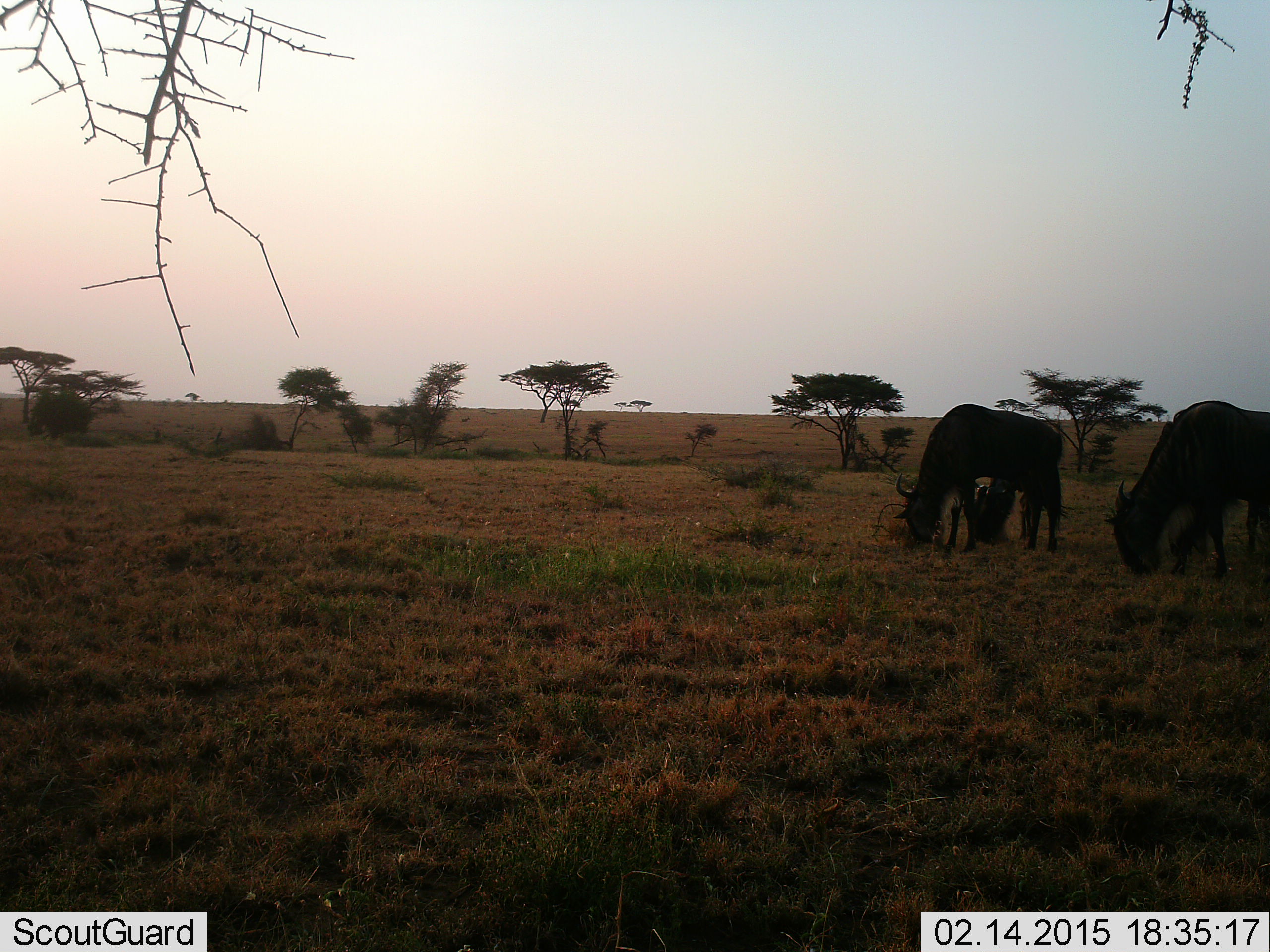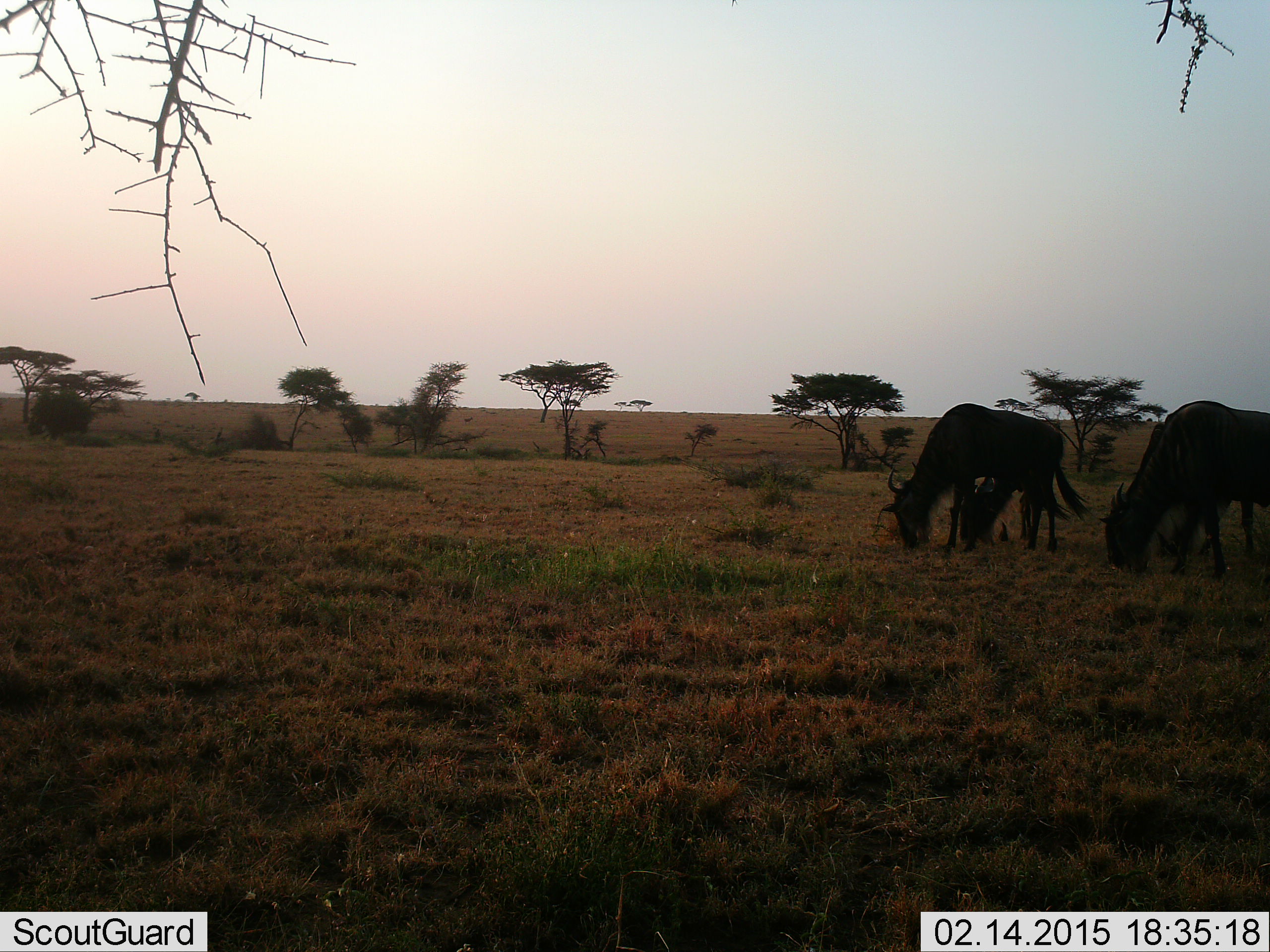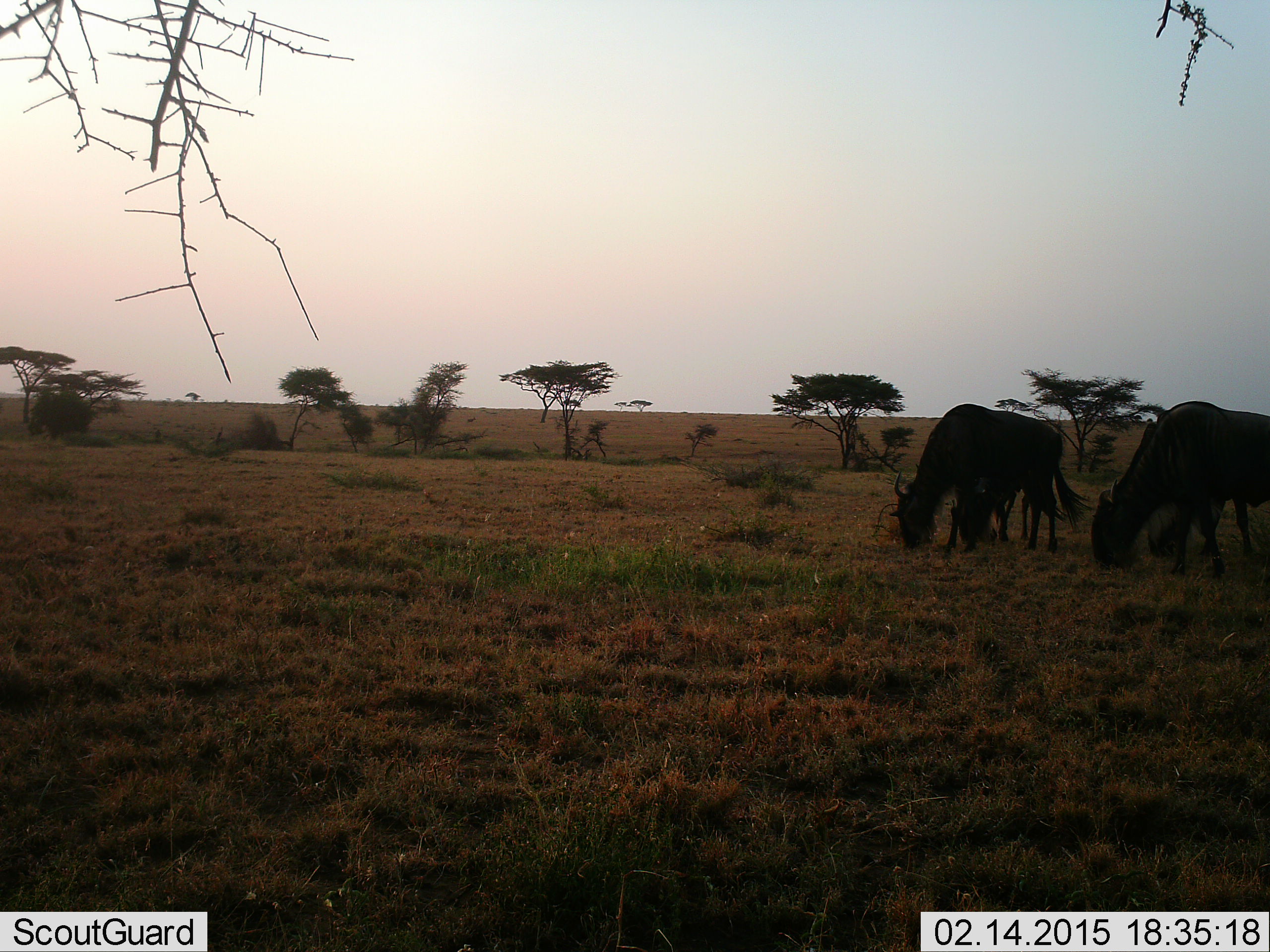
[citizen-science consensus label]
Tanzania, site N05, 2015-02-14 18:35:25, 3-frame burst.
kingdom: Animalia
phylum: Chordata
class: Mammalia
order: Artiodactyla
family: Bovidae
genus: Connochaetes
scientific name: Connochaetes taurinus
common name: blue wildebeest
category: wildebeest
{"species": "wildebeest (blue wildebeest) (Connochaetes taurinus)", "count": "3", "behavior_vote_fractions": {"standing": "10%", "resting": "0%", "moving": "0%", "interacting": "0%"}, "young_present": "20%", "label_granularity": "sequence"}